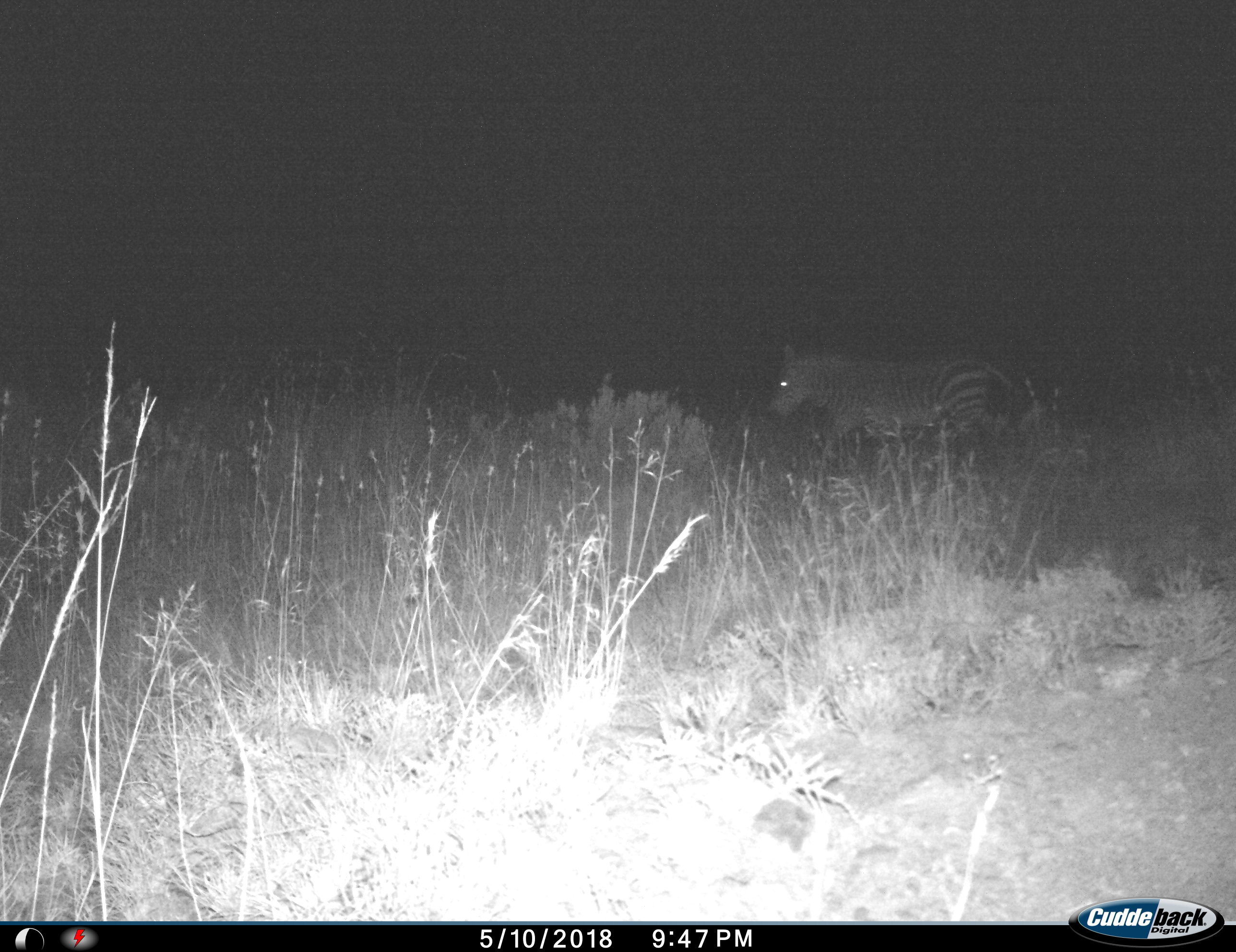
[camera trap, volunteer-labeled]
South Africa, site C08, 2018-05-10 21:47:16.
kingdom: Animalia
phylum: Chordata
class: Mammalia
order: Perissodactyla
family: Equidae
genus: Equus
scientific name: Equus zebra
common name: mountain zebra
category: zebramountain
Zebramountain (mountain zebra) (Equus zebra), count 1. Behavior (volunteer vote fractions): standing 0%, resting 0%, moving 100%, interacting 0%. Young present (vote fraction): 0%. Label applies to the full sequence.